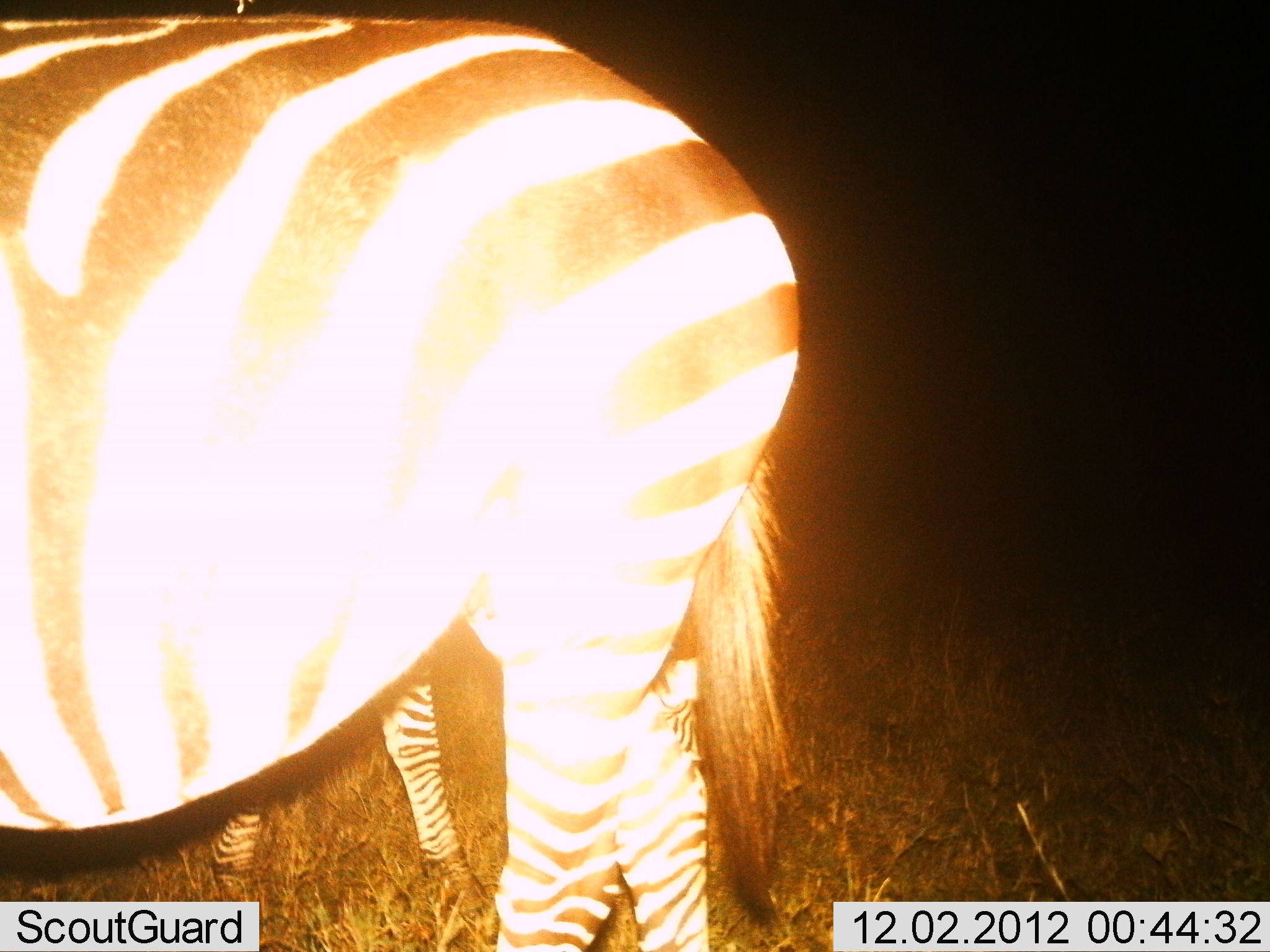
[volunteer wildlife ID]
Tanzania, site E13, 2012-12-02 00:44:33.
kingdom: Animalia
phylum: Chordata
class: Mammalia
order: Perissodactyla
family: Equidae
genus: Equus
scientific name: Equus quagga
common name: plains zebra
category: zebra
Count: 2.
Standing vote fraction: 100%.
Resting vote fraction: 0%.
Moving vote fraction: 10%.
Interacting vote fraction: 10%.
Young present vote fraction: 40%.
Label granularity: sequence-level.